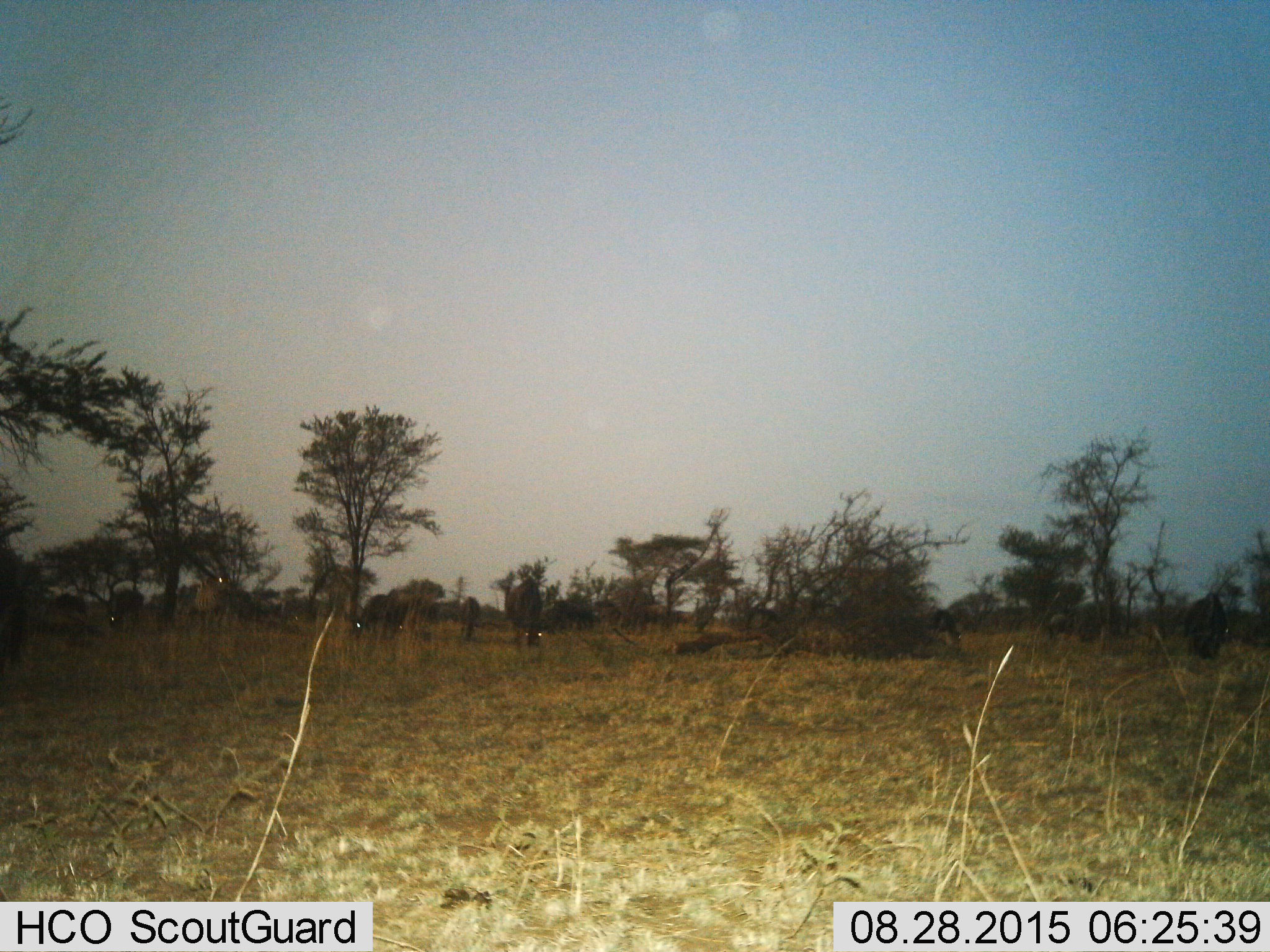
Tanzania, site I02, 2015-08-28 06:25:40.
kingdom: Animalia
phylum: Chordata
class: Mammalia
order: Artiodactyla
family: Bovidae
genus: Connochaetes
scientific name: Connochaetes taurinus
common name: blue wildebeest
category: wildebeest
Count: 5.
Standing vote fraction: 60%.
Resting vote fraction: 0%.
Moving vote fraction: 0%.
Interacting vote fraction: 0%.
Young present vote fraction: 0%.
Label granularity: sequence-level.